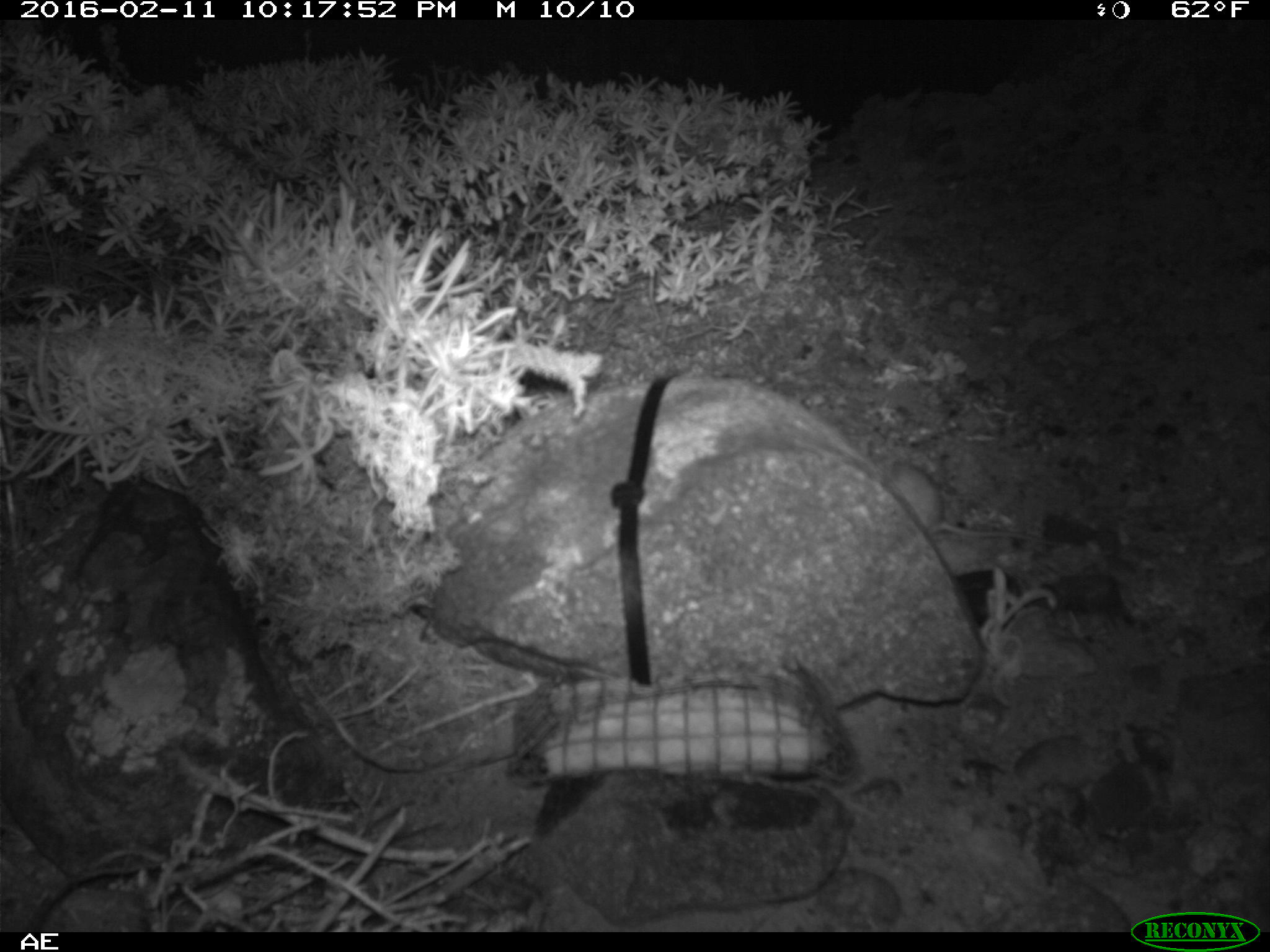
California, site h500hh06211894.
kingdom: Animalia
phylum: Chordata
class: Mammalia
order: Rodentia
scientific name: Rodentia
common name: rodent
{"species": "rodent (Rodentia)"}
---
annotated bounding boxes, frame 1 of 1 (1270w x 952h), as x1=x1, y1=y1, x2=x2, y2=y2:
rodent: x1=883, y1=462, x2=1063, y2=545